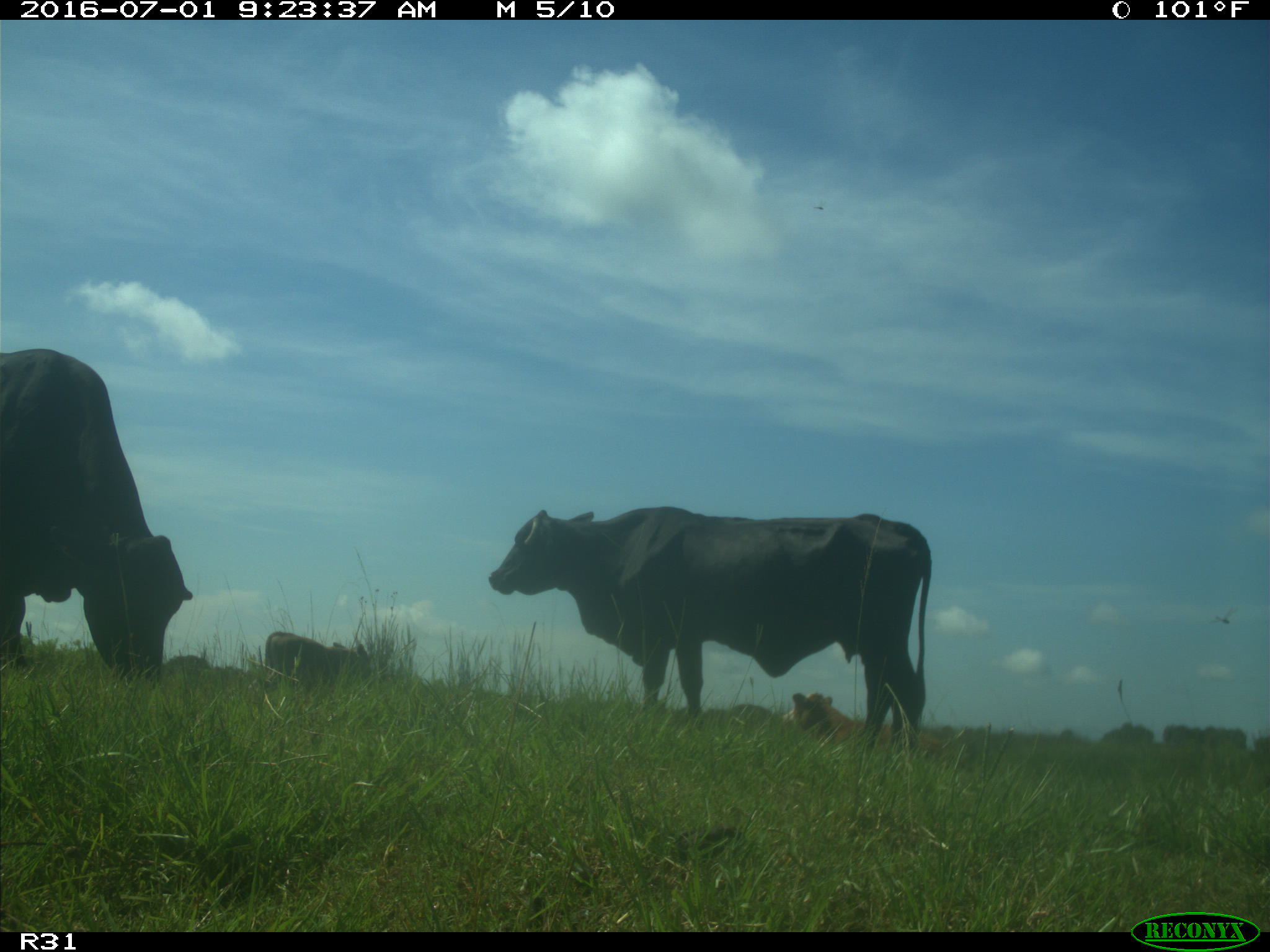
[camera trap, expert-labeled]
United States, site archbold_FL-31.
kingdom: Animalia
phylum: Chordata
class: Mammalia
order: Artiodactyla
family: Bovidae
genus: Bos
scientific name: Bos taurus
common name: domestic cow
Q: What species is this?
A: Bos taurus (domestic cow).